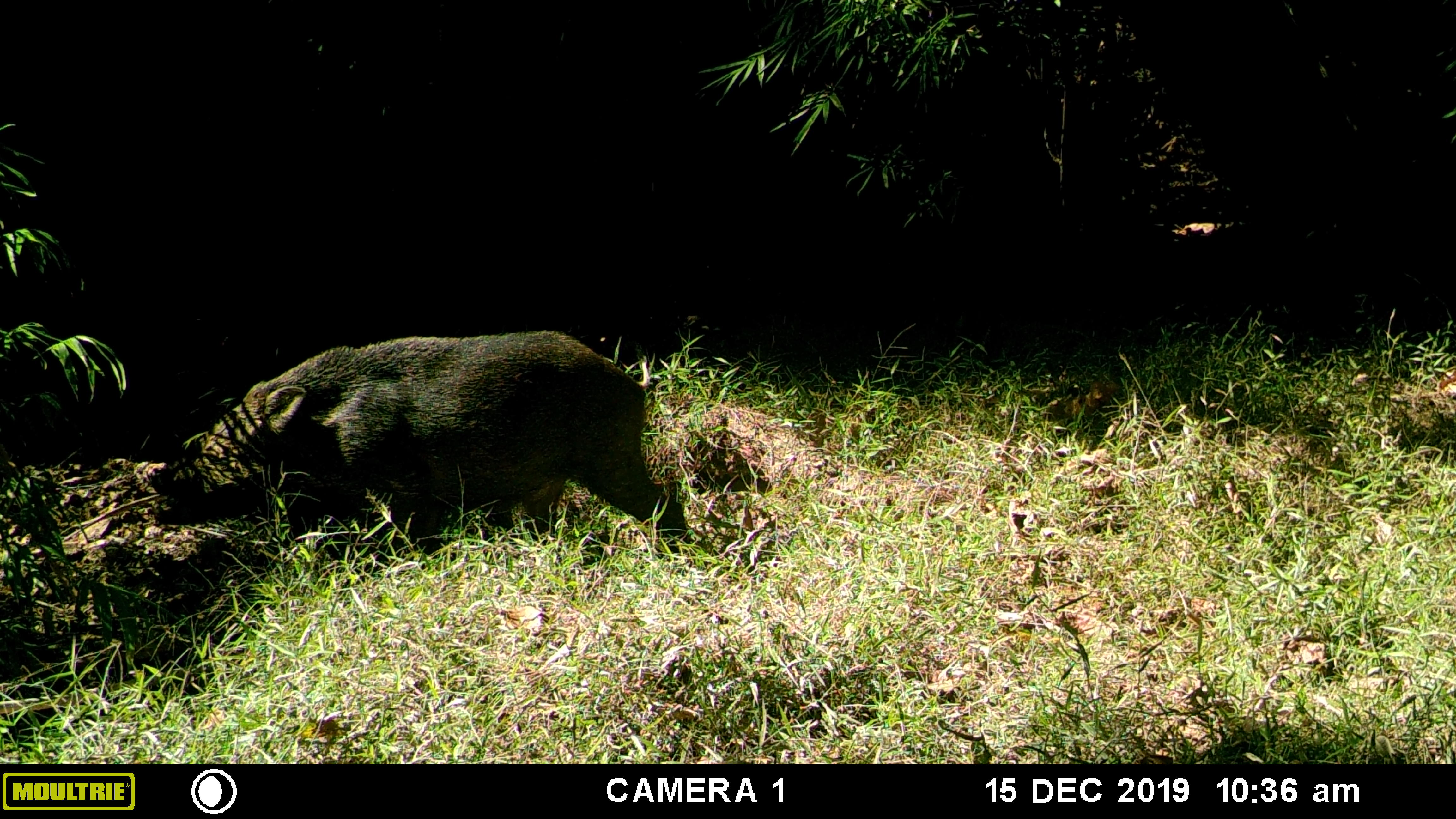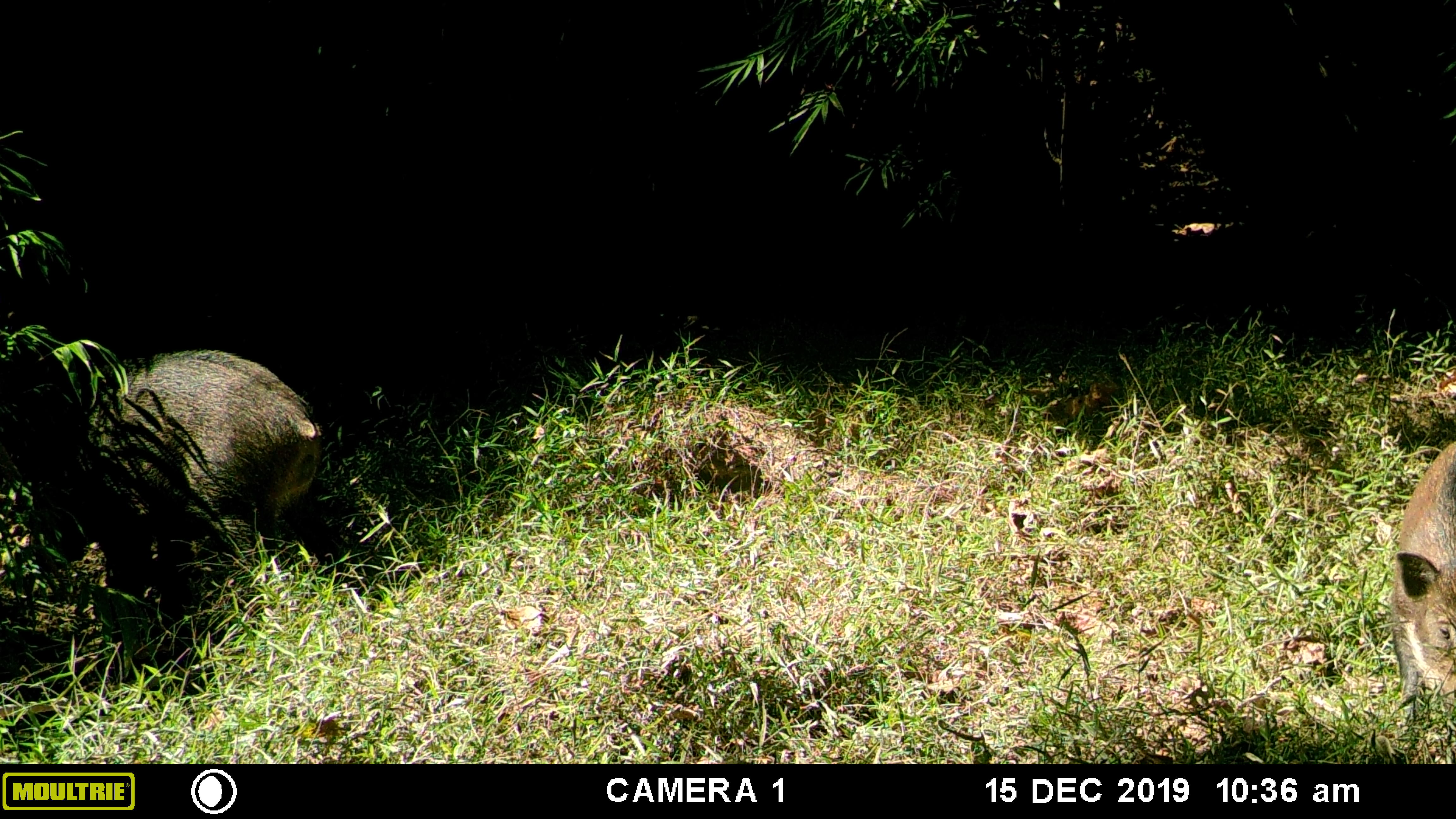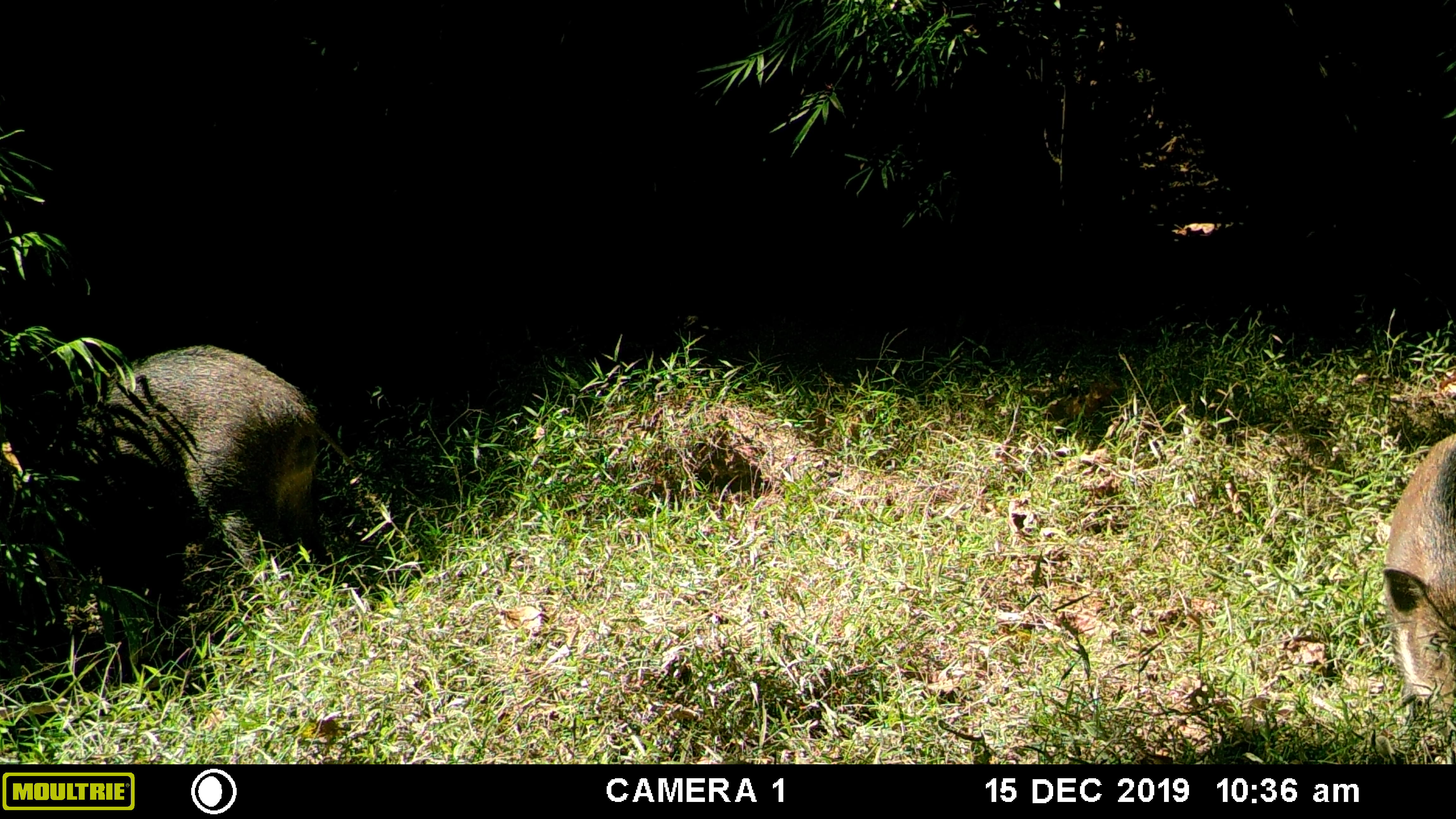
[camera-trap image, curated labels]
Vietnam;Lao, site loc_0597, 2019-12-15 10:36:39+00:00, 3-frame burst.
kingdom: Animalia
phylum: Chordata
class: Mammalia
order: Artiodactyla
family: Suidae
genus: Sus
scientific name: Sus scrofa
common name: eurasian wild pig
Eurasian wild pig (Sus scrofa). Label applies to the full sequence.